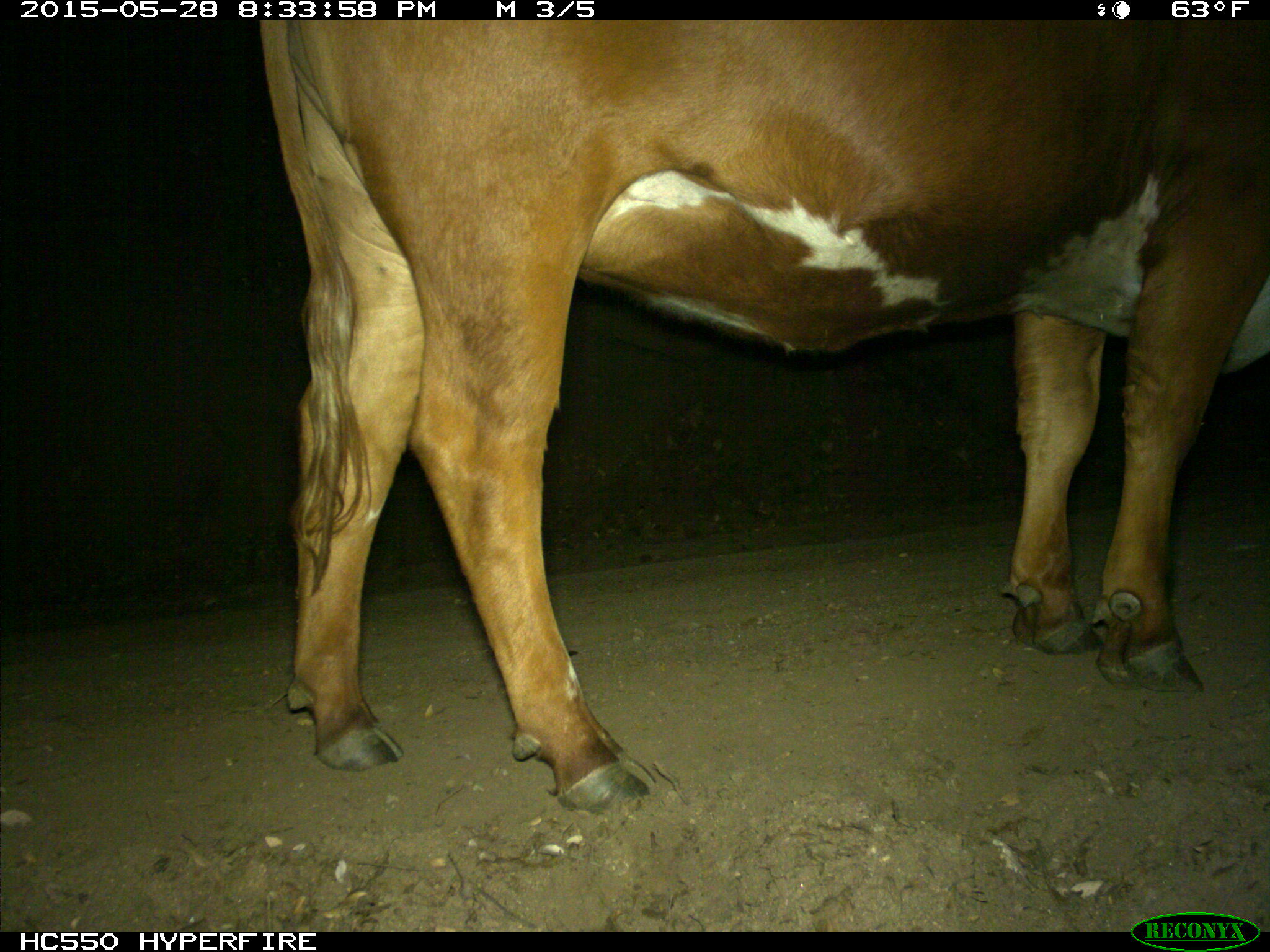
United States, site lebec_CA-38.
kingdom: Animalia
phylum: Chordata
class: Mammalia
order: Artiodactyla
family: Bovidae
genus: Bos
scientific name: Bos taurus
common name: domestic cow